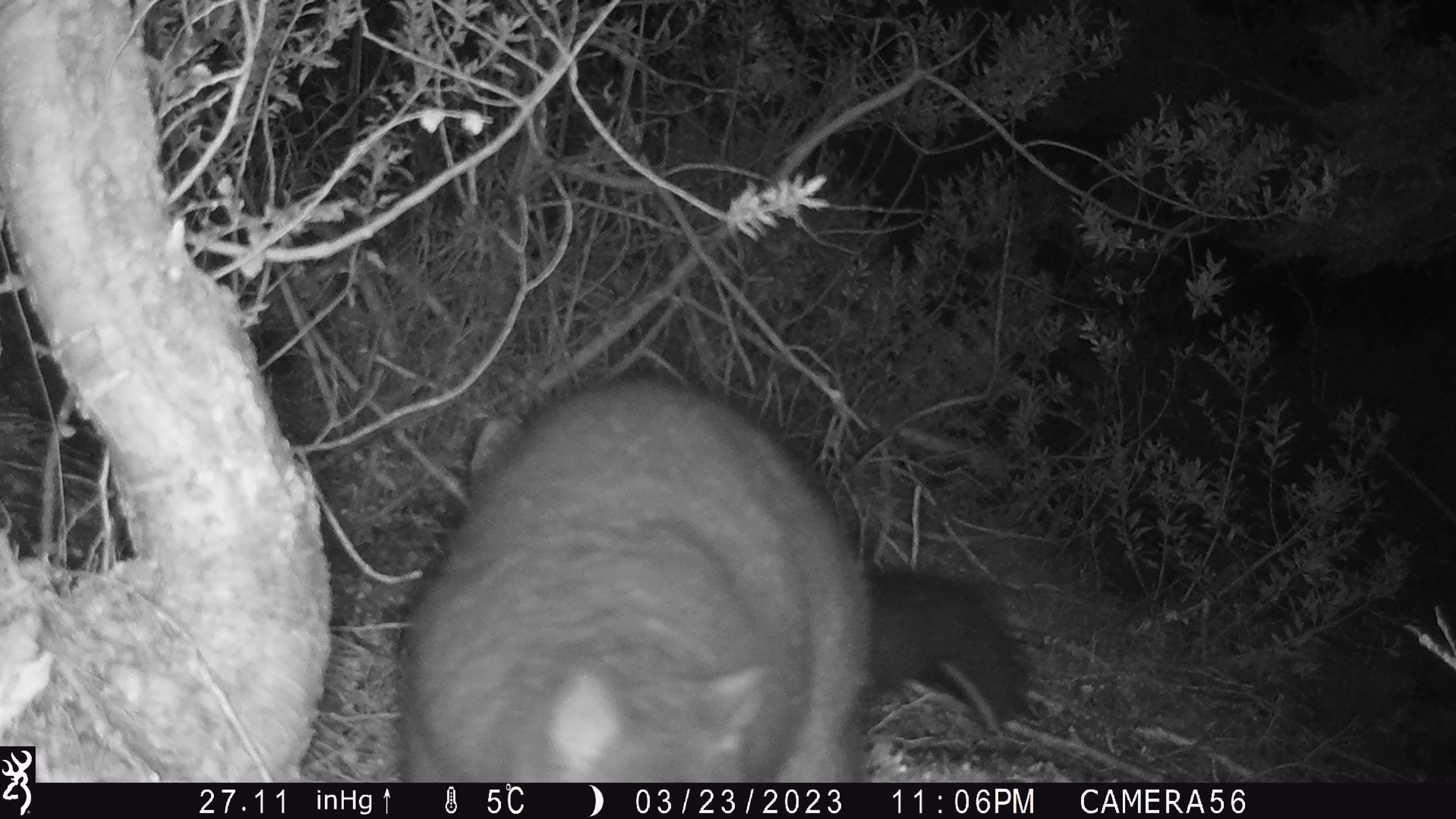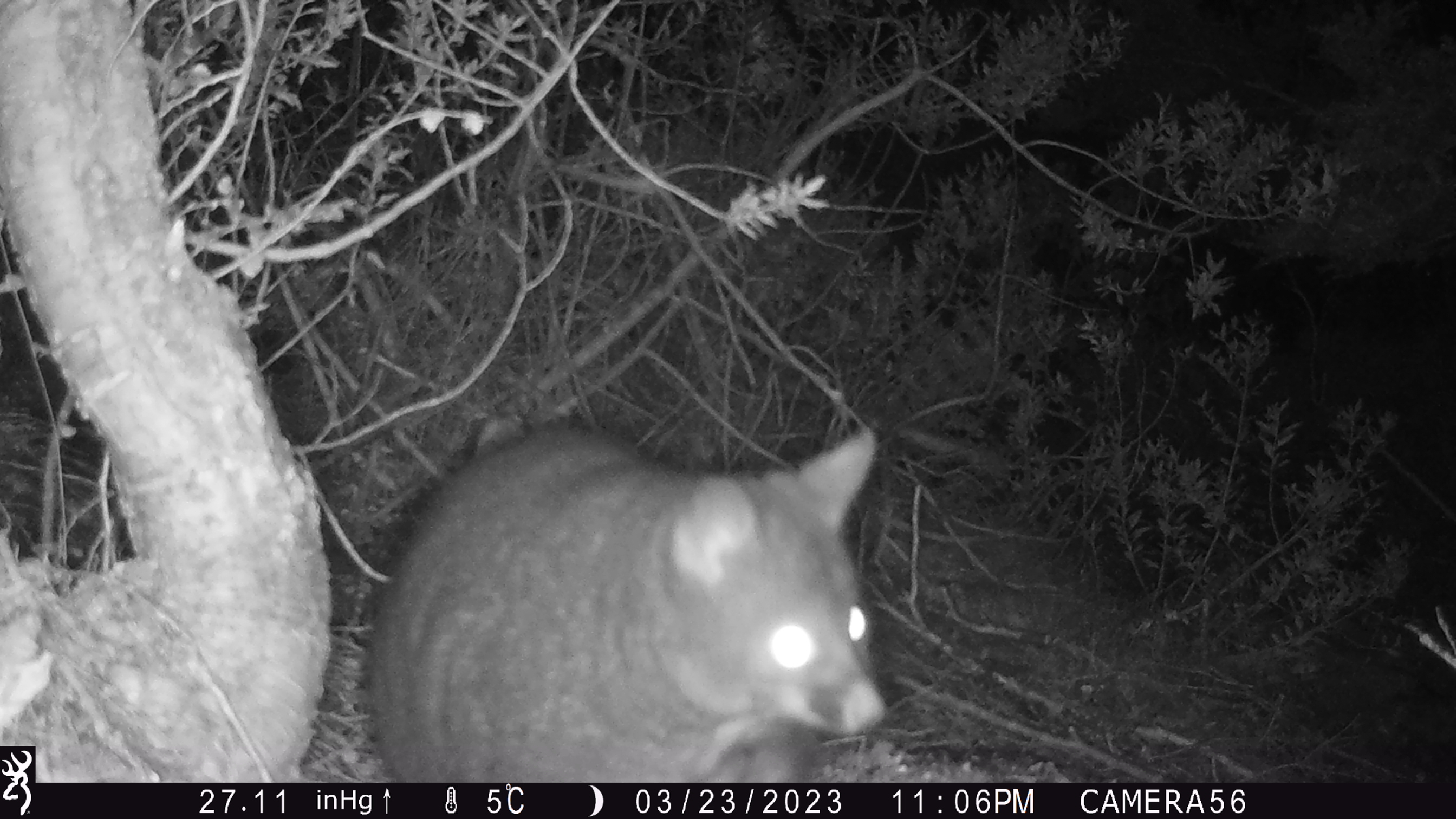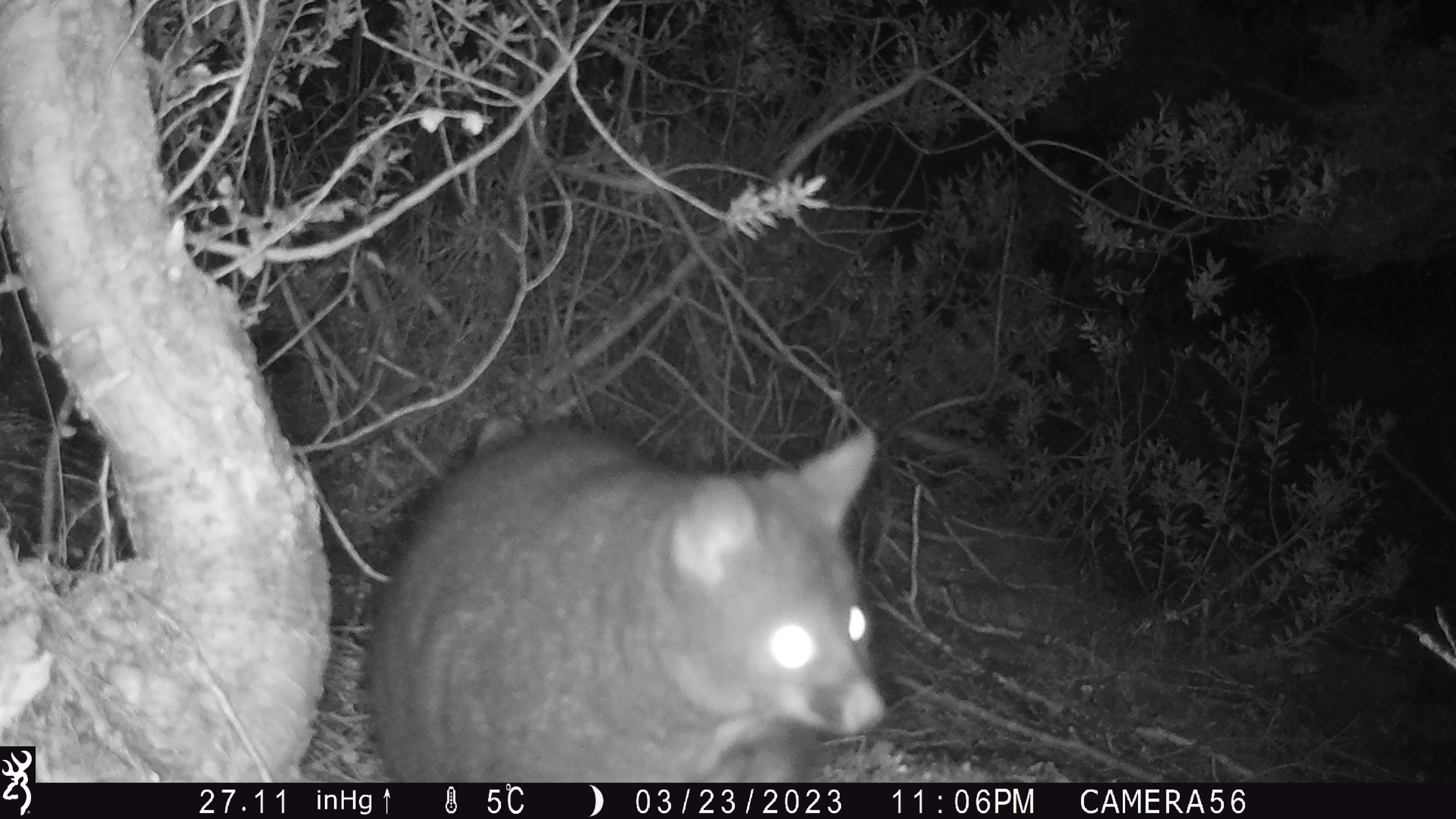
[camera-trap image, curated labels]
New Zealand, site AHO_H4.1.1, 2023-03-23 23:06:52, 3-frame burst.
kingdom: Animalia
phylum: Chordata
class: Mammalia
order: Carnivora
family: Mustelidae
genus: Mustela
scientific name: Mustela erminea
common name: stoat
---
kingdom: Animalia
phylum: Chordata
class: Mammalia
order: Diprotodontia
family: Phalangeridae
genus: Trichosurus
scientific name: Trichosurus vulpecula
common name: common brushtail possum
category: possum